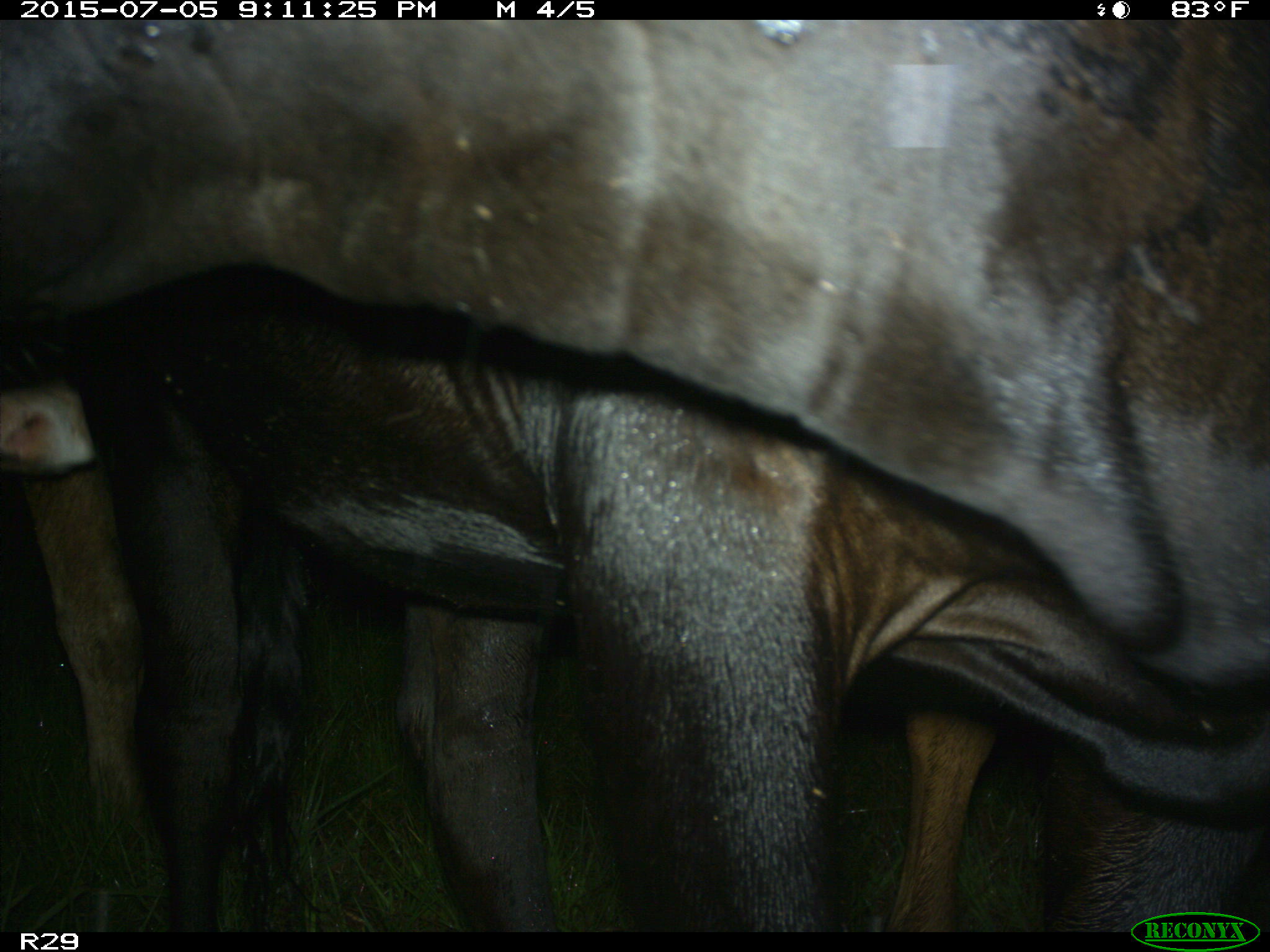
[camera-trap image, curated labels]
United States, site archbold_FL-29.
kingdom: Animalia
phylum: Chordata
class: Mammalia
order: Artiodactyla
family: Bovidae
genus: Bos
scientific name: Bos taurus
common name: domestic cow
Bos taurus (domestic cow).